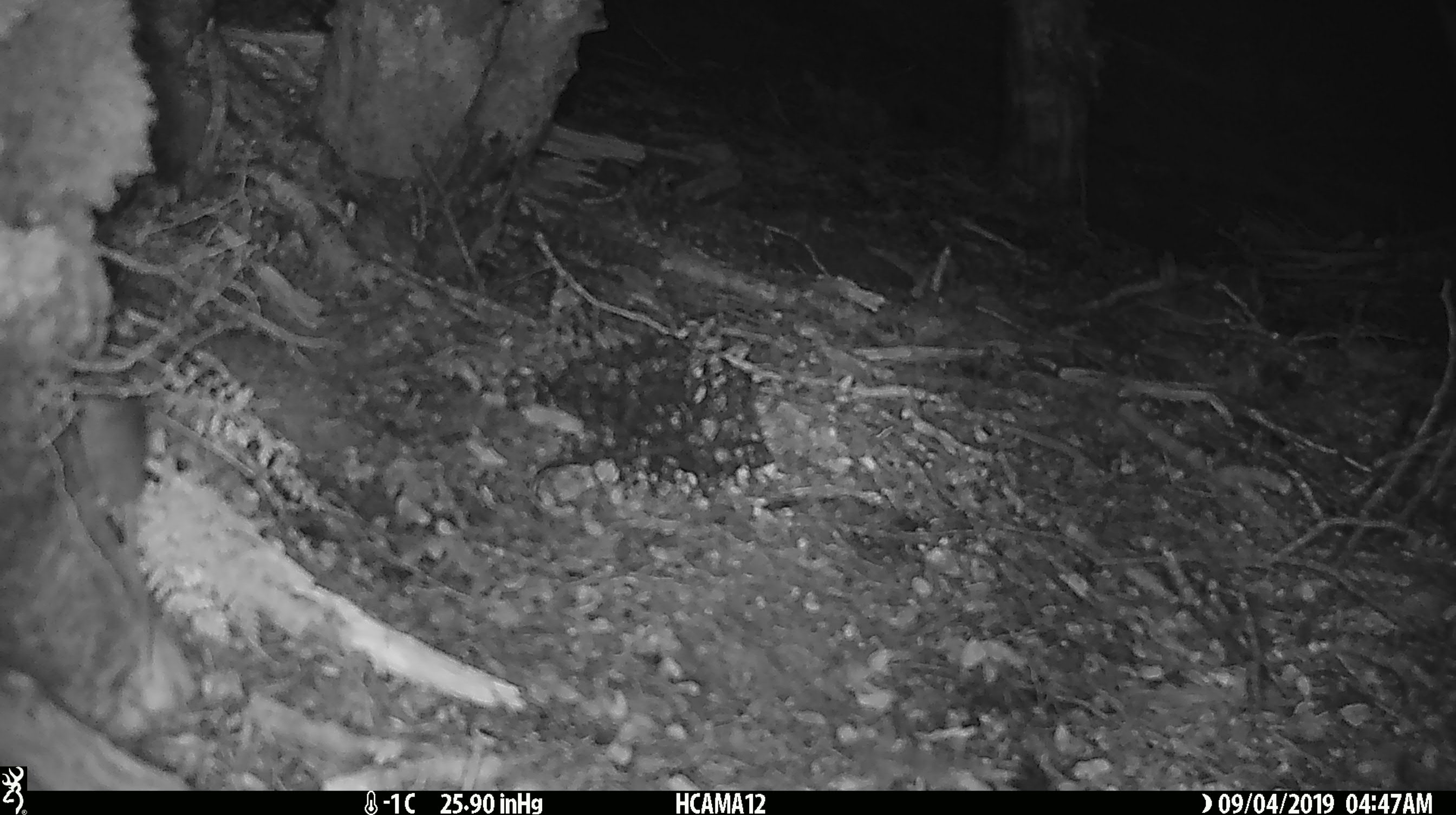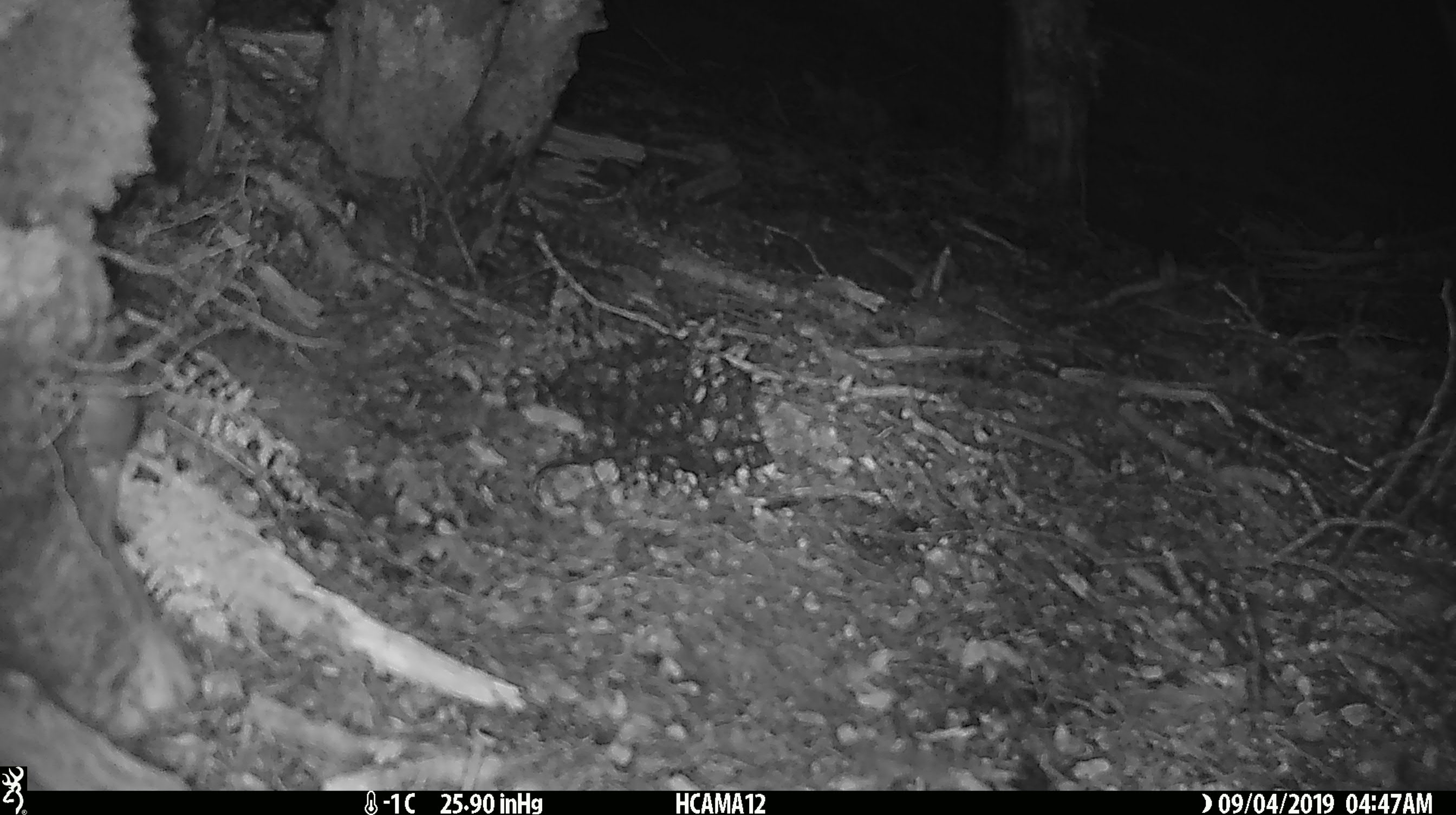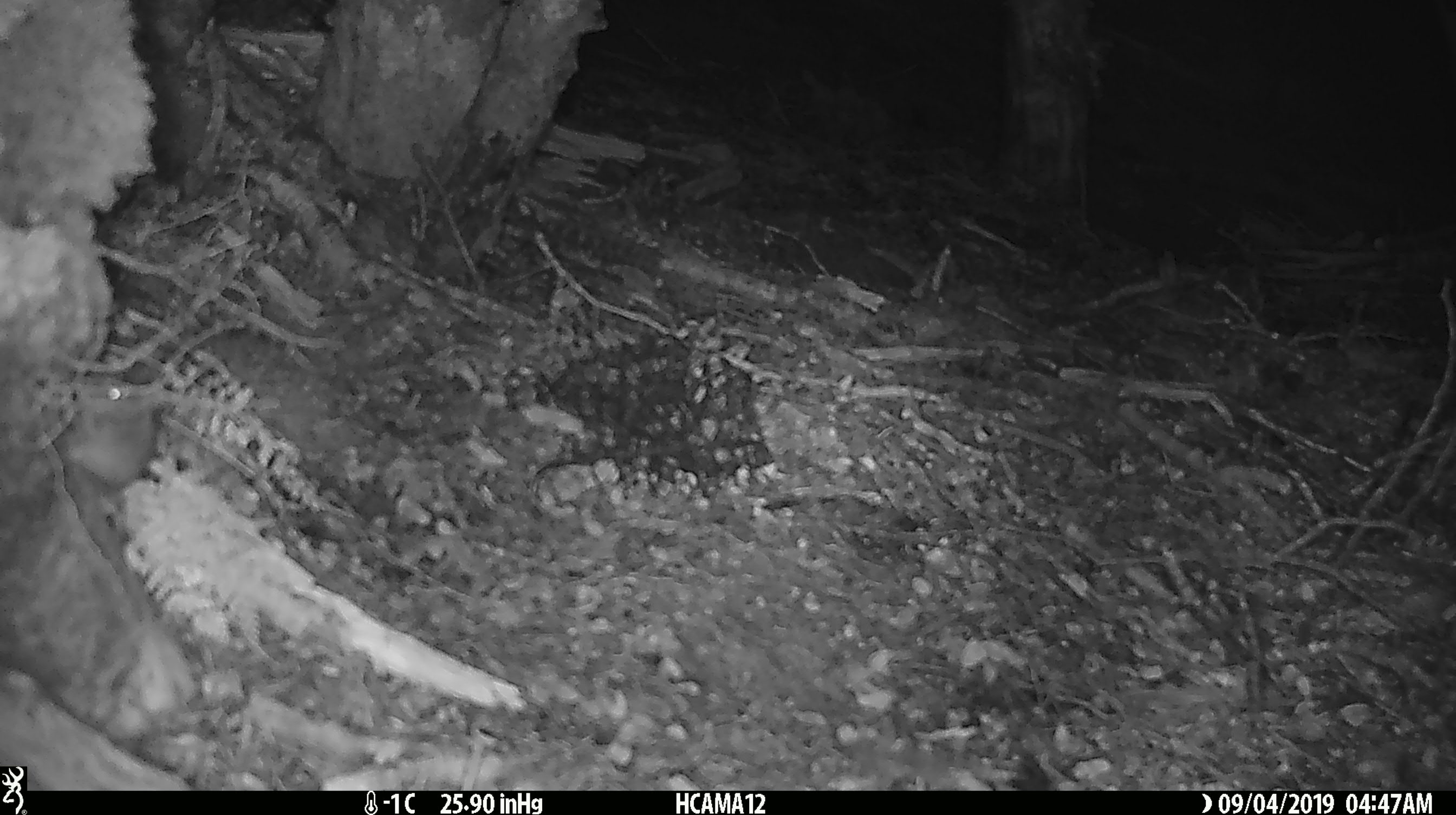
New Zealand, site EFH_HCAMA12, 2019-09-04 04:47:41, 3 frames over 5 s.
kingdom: Animalia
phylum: Chordata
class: Mammalia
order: Rodentia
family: Muridae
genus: Mus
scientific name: Mus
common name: mouse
Mouse (Mus).